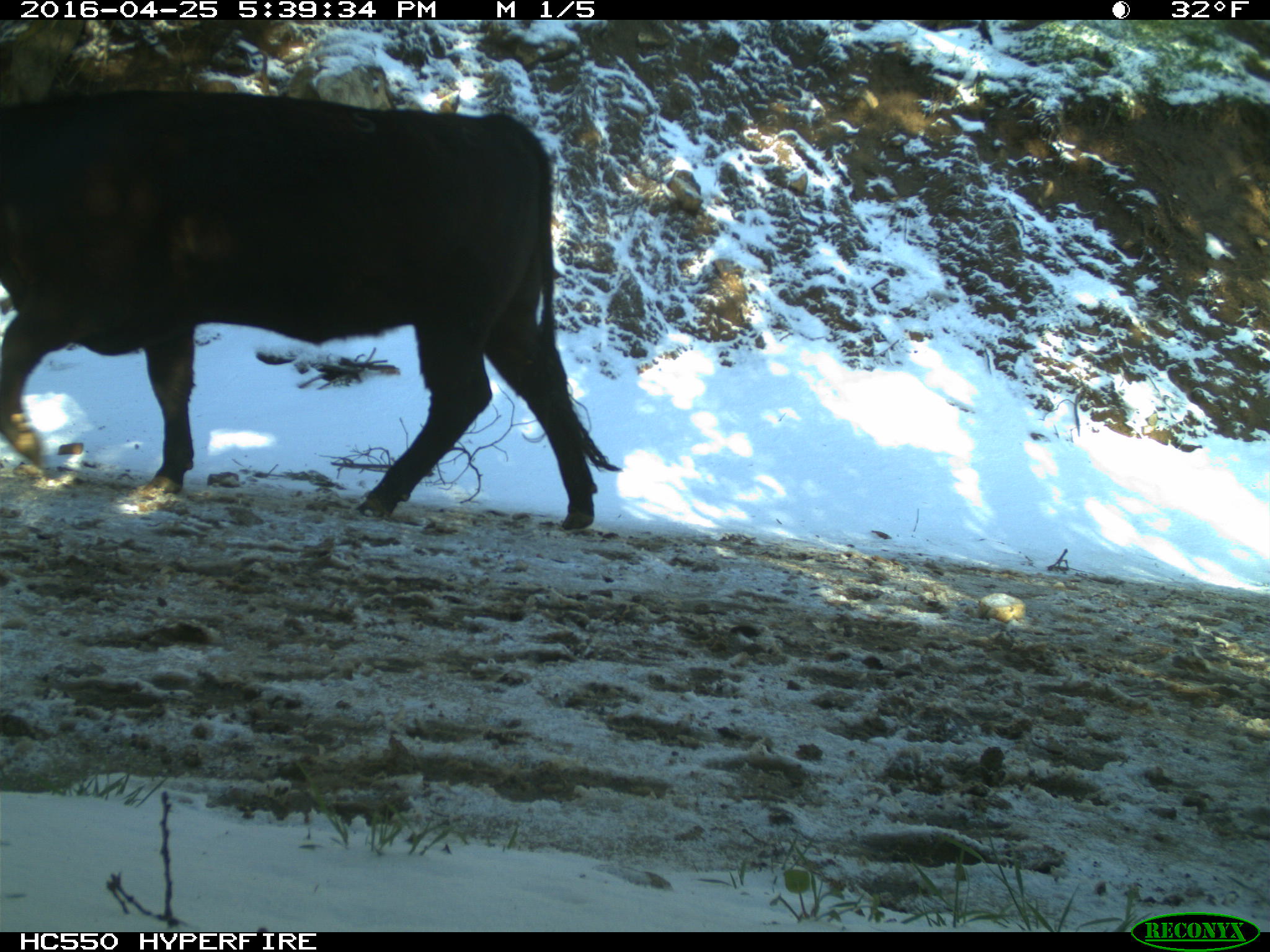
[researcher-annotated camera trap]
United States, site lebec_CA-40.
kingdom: Animalia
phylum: Chordata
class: Mammalia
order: Artiodactyla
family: Bovidae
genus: Bos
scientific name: Bos taurus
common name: domestic cow